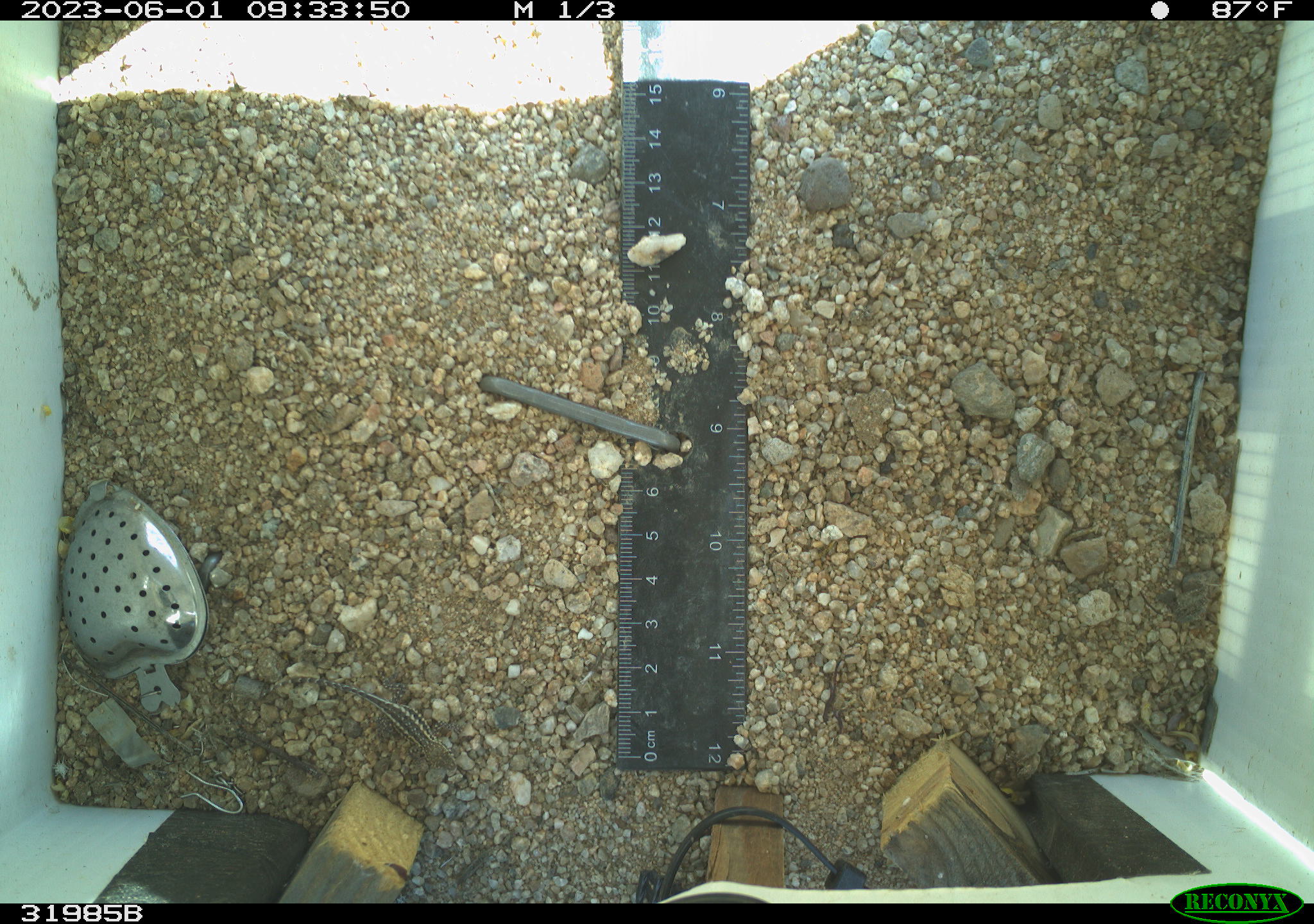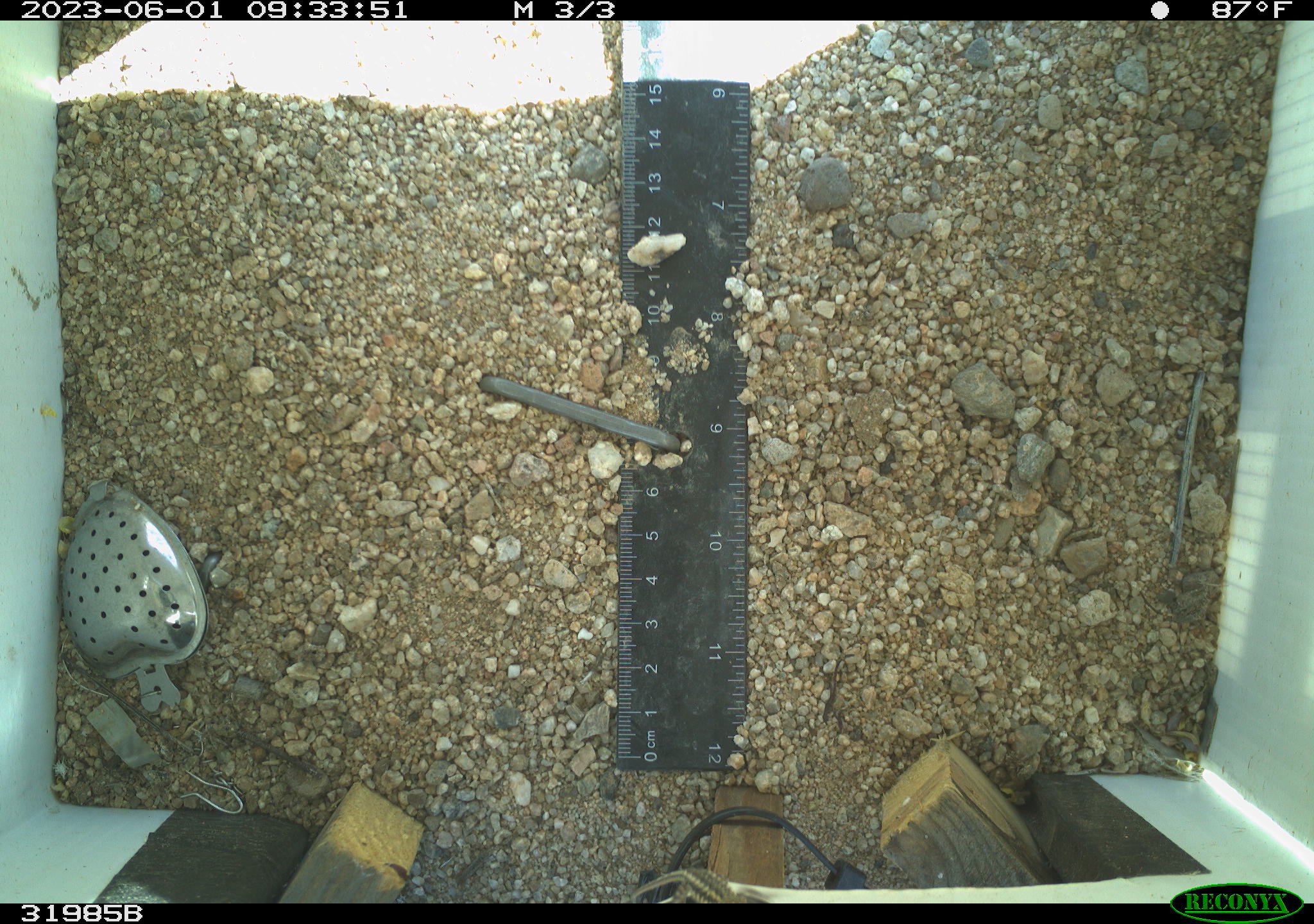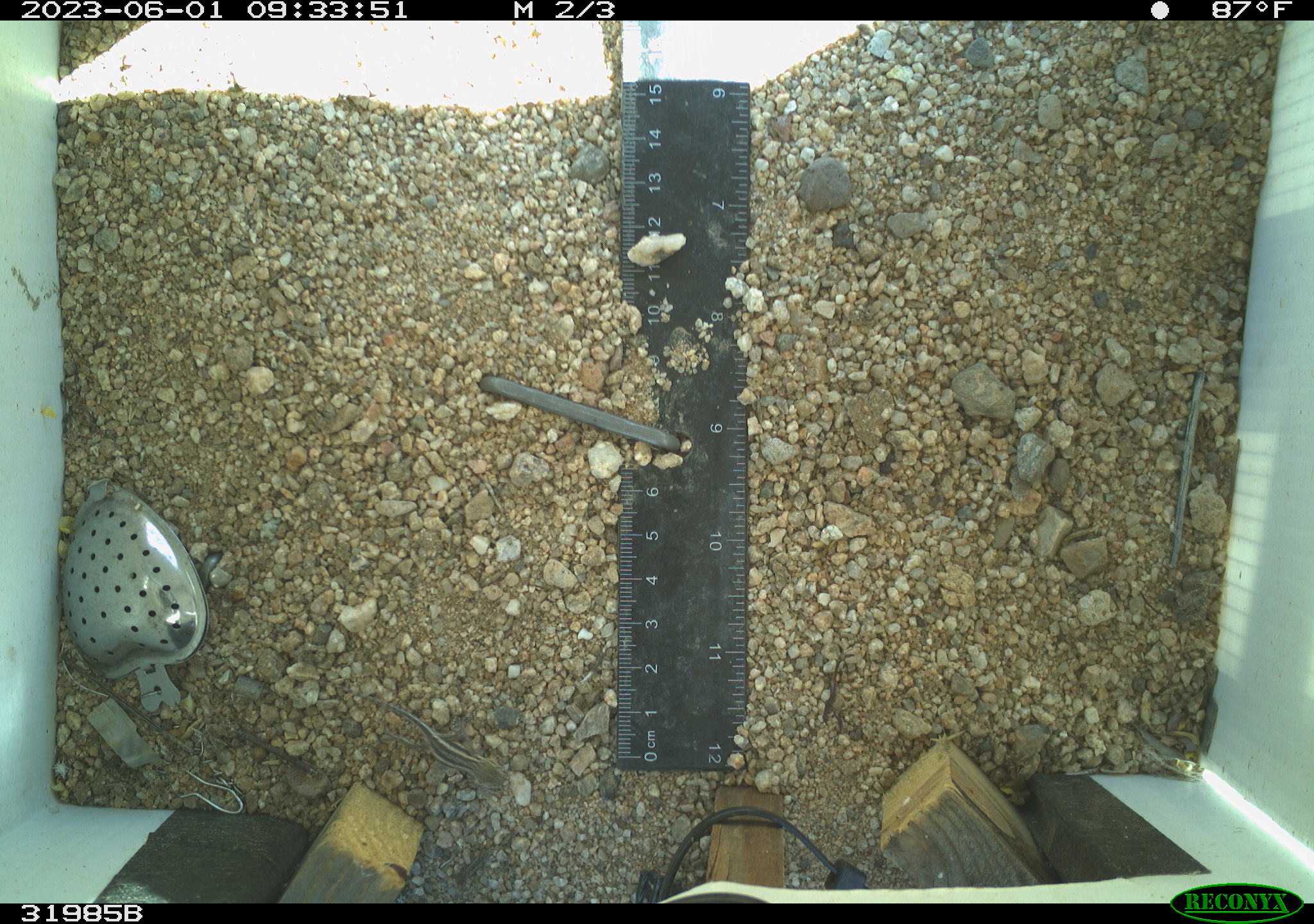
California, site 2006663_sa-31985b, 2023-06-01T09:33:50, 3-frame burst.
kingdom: Animalia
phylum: Chordata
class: Reptilia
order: Squamata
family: Phrynosomatidae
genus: Sceloporus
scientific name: Sceloporus graciosus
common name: common sagebrush lizard